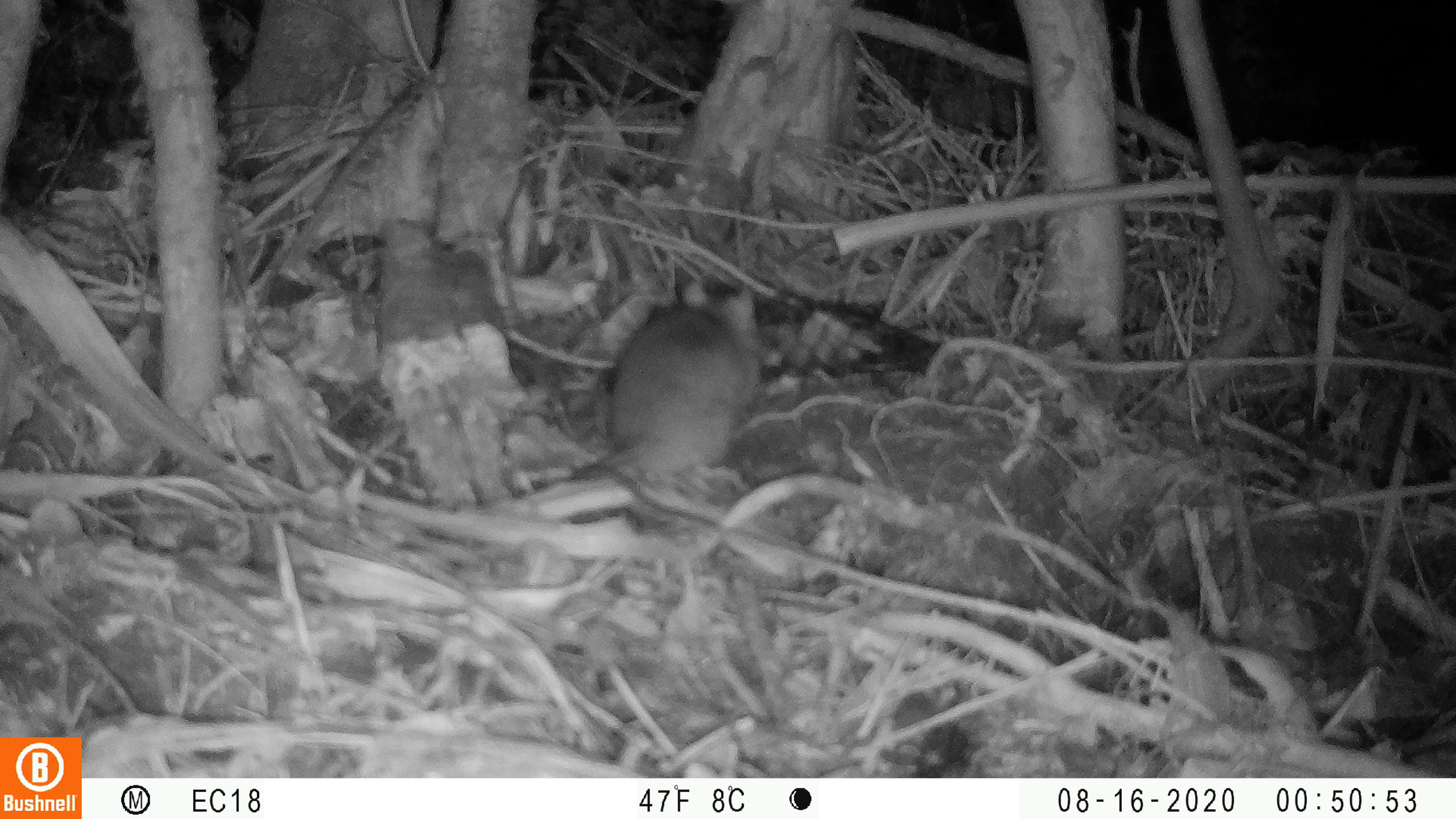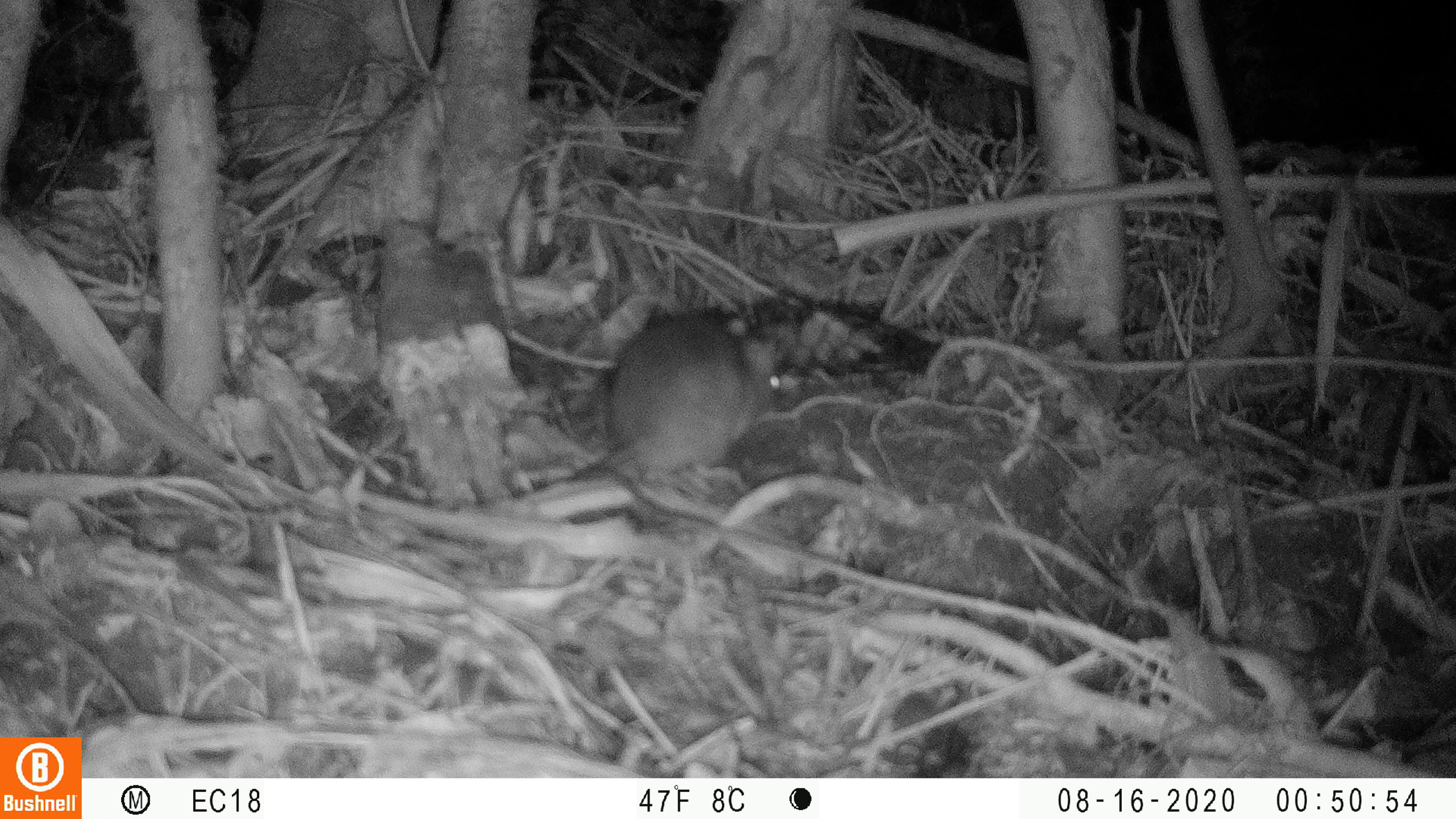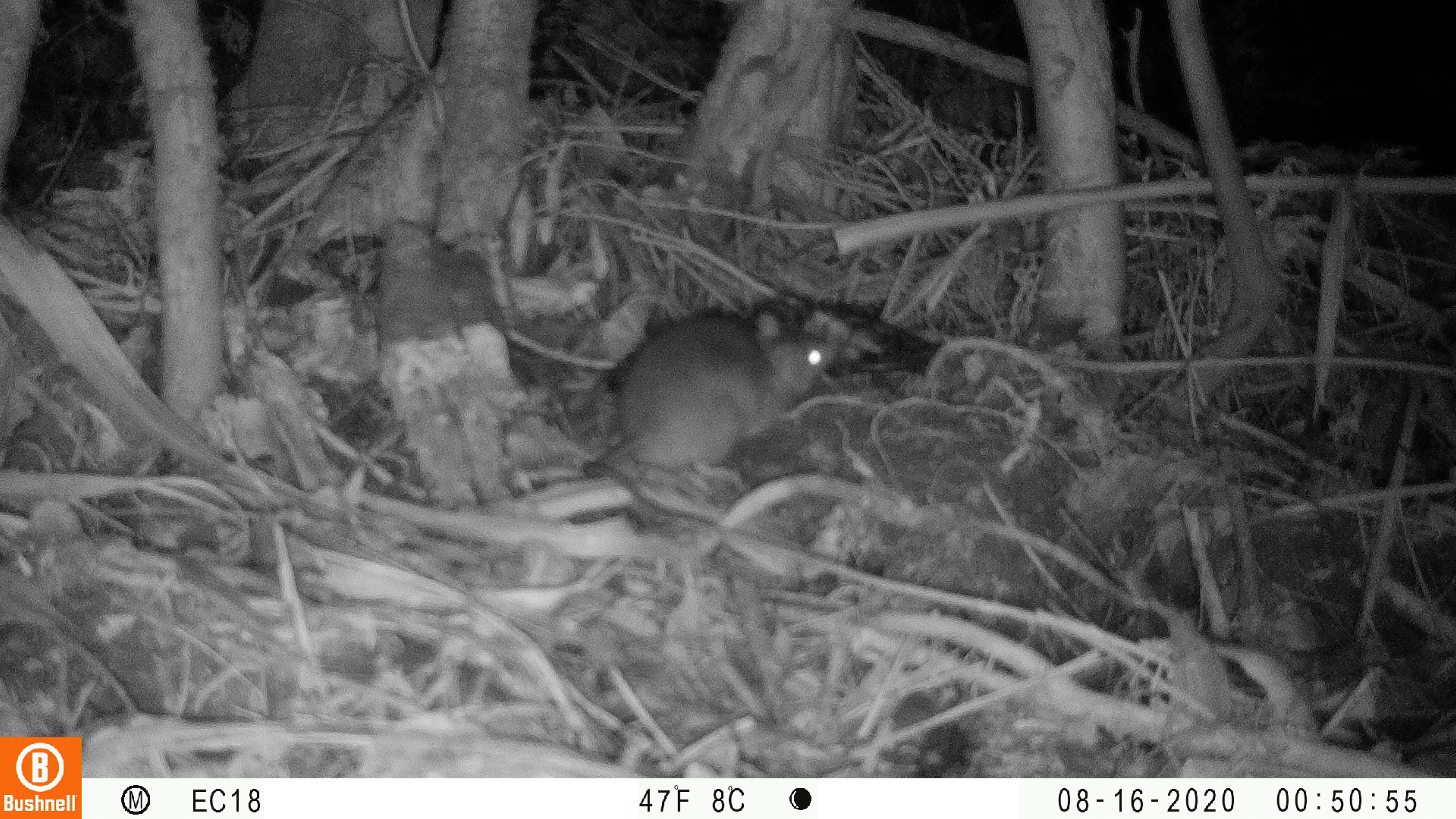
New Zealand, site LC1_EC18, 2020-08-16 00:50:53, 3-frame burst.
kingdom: Animalia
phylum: Chordata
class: Mammalia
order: Rodentia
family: Muridae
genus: Rattus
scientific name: Rattus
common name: rat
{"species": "rat (Rattus)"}